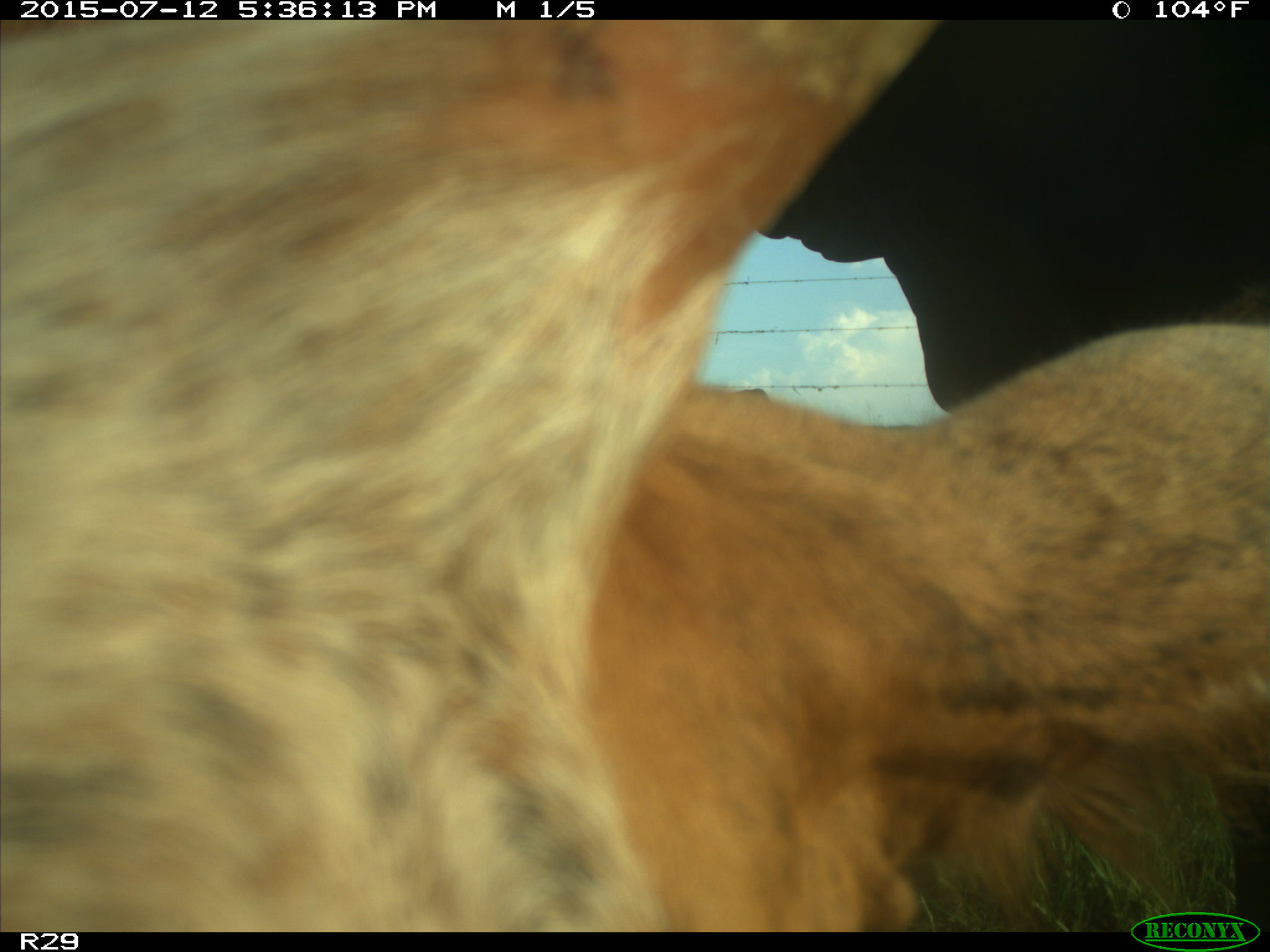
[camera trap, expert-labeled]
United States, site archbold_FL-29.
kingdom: Animalia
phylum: Chordata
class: Mammalia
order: Artiodactyla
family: Bovidae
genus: Bos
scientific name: Bos taurus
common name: domestic cow